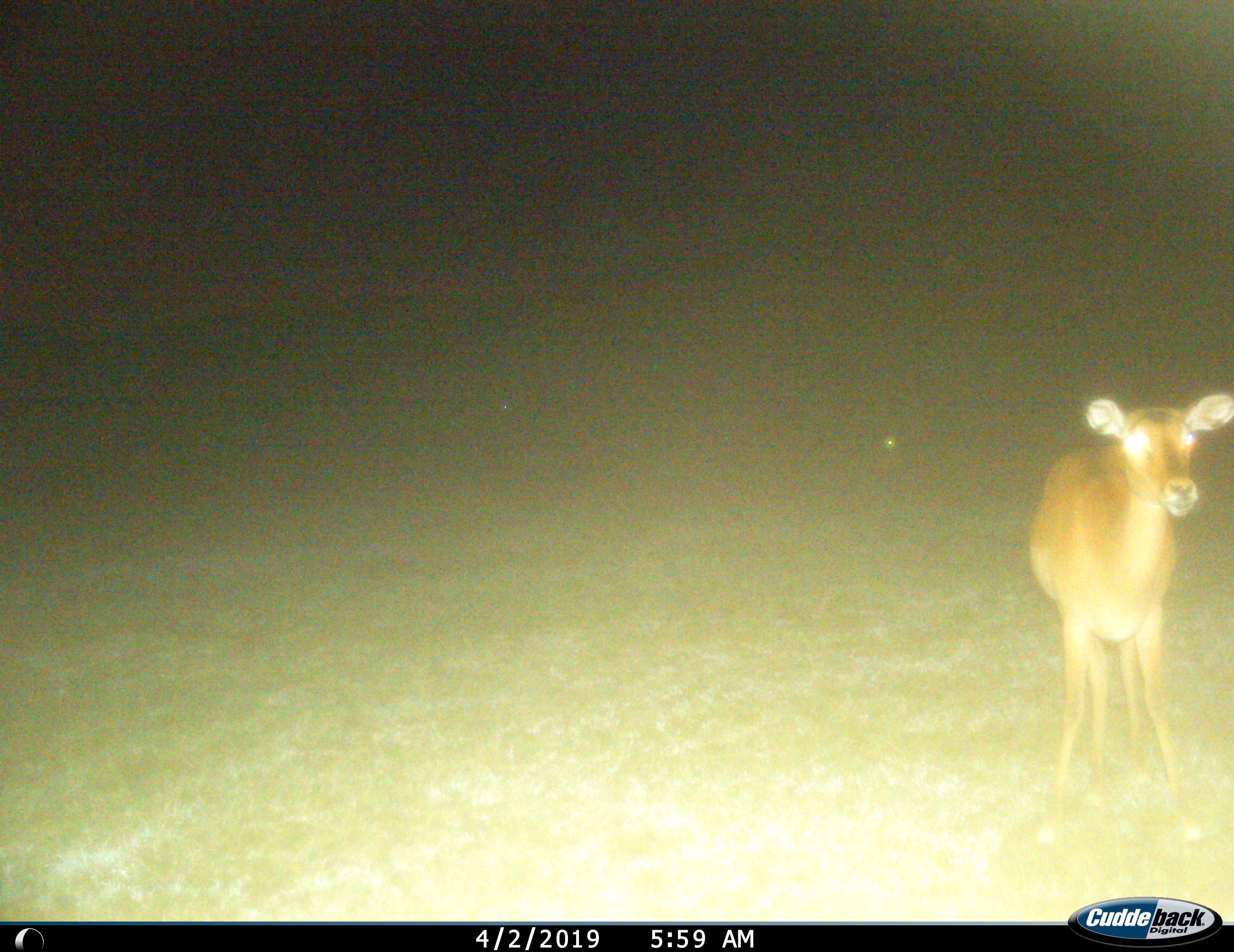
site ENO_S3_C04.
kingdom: Animalia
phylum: Chordata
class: Mammalia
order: Artiodactyla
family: Bovidae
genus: Aepyceros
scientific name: Aepyceros melampus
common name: impala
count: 1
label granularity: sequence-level